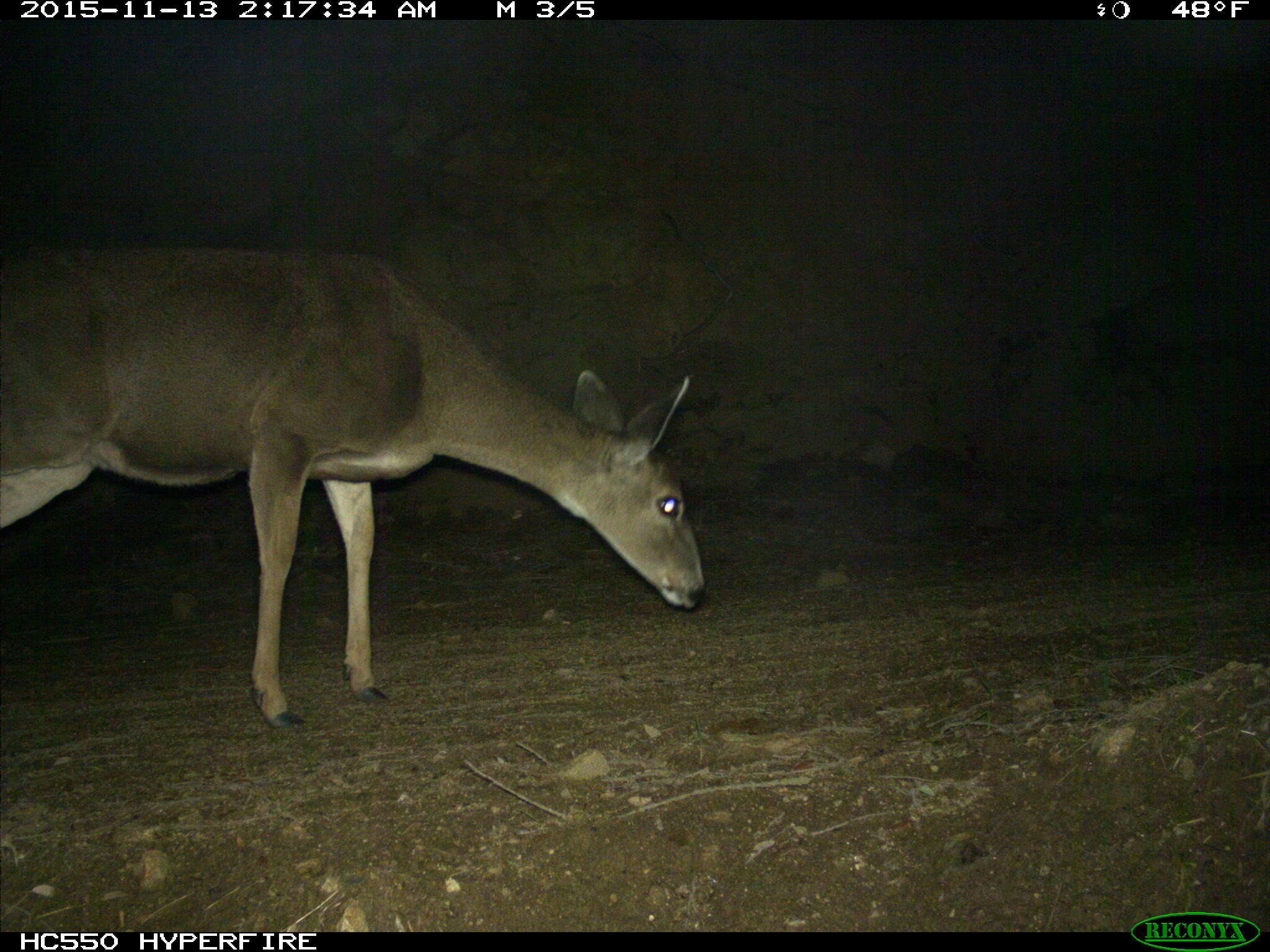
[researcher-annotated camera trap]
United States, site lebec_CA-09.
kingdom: Animalia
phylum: Chordata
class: Mammalia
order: Artiodactyla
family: Cervidae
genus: Odocoileus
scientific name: Odocoileus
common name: deer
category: unidentified deer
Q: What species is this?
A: Unidentified deer (deer) (Odocoileus).